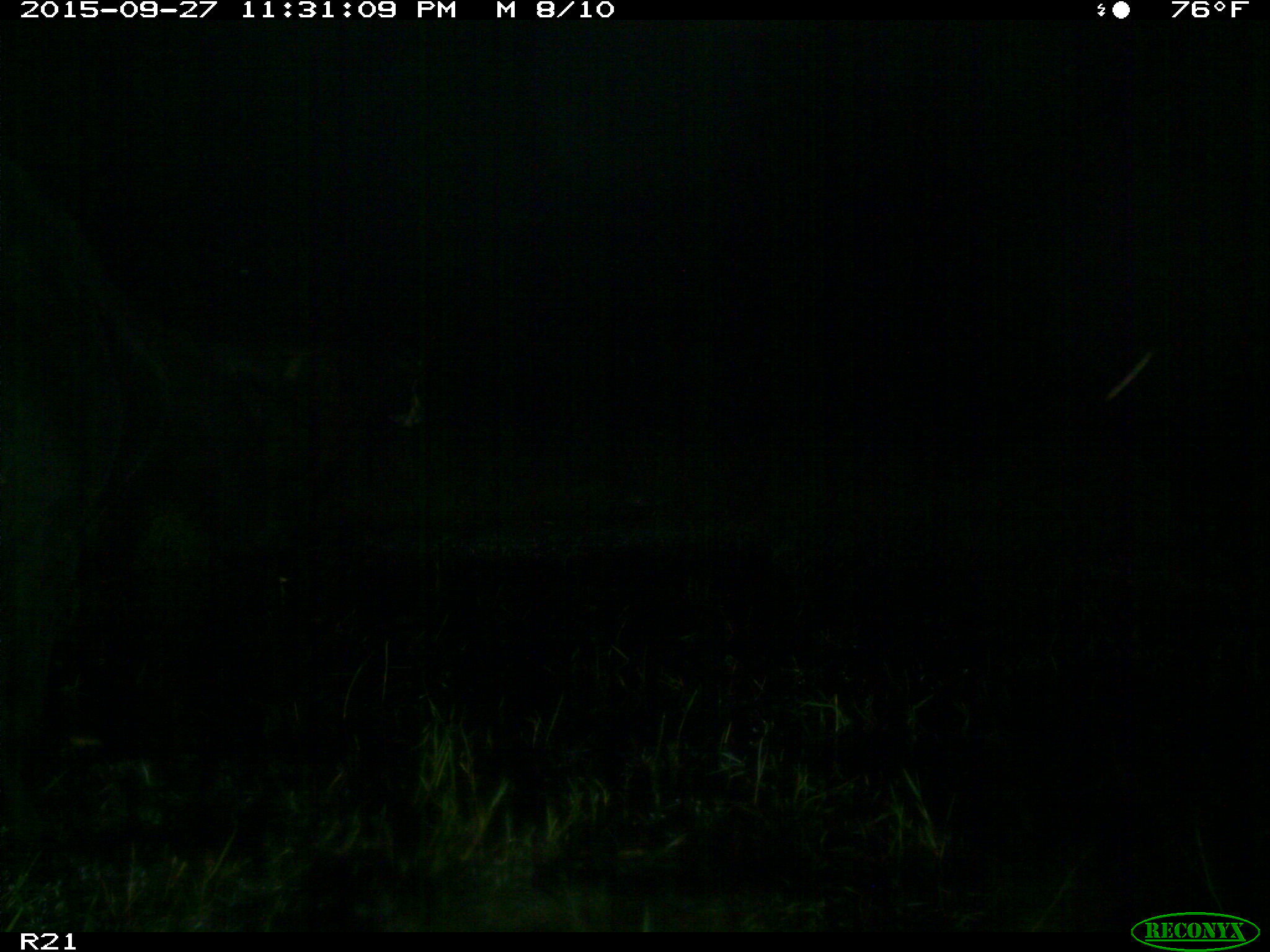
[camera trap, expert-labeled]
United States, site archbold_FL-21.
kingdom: Animalia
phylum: Chordata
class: Mammalia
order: Artiodactyla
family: Bovidae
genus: Bos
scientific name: Bos taurus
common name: domestic cow